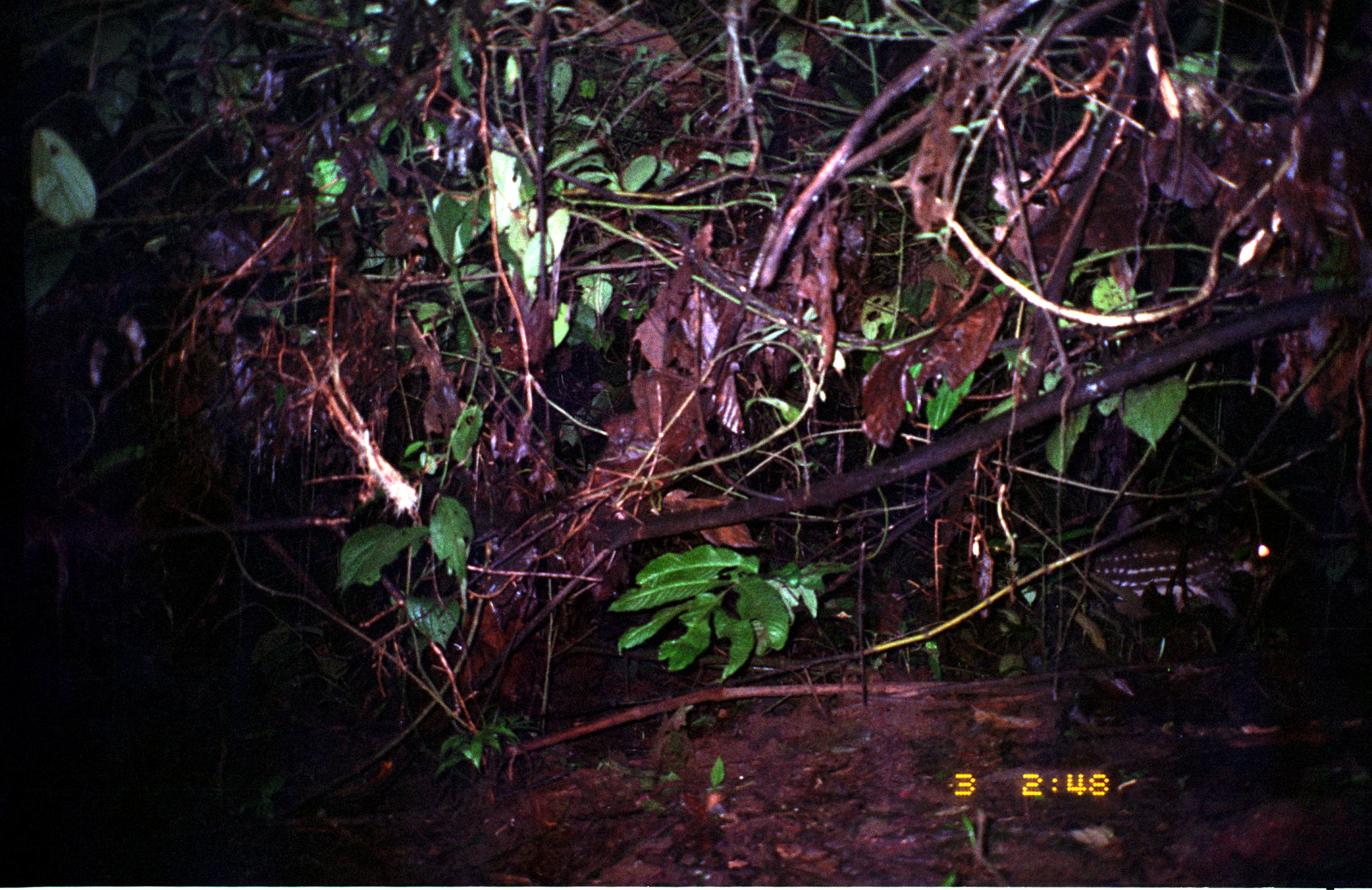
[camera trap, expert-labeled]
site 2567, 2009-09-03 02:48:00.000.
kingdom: Animalia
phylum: Chordata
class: Mammalia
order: Rodentia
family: Cuniculidae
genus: Cuniculus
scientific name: Cuniculus paca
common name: spotted paca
Cuniculus paca (spotted paca).